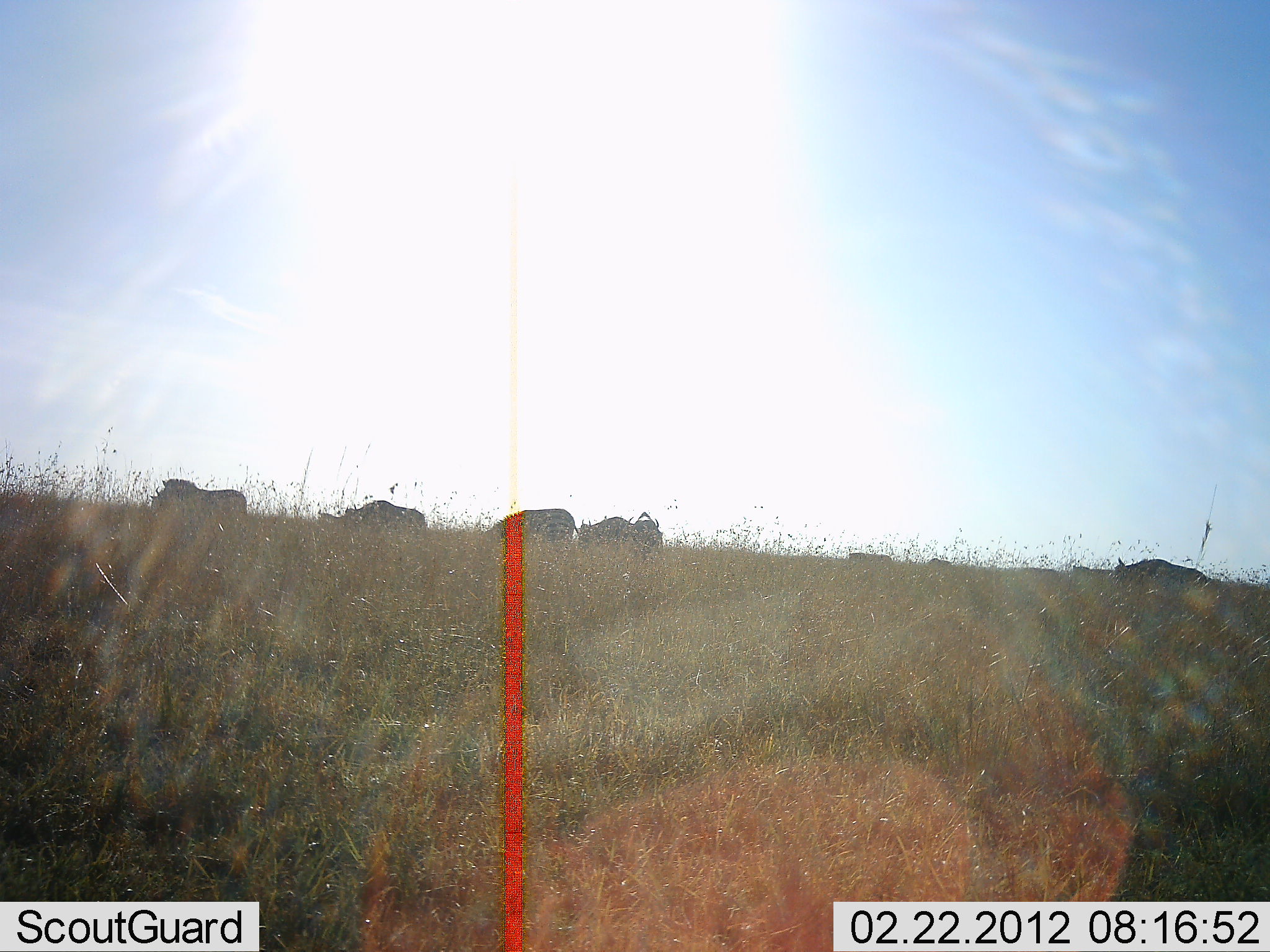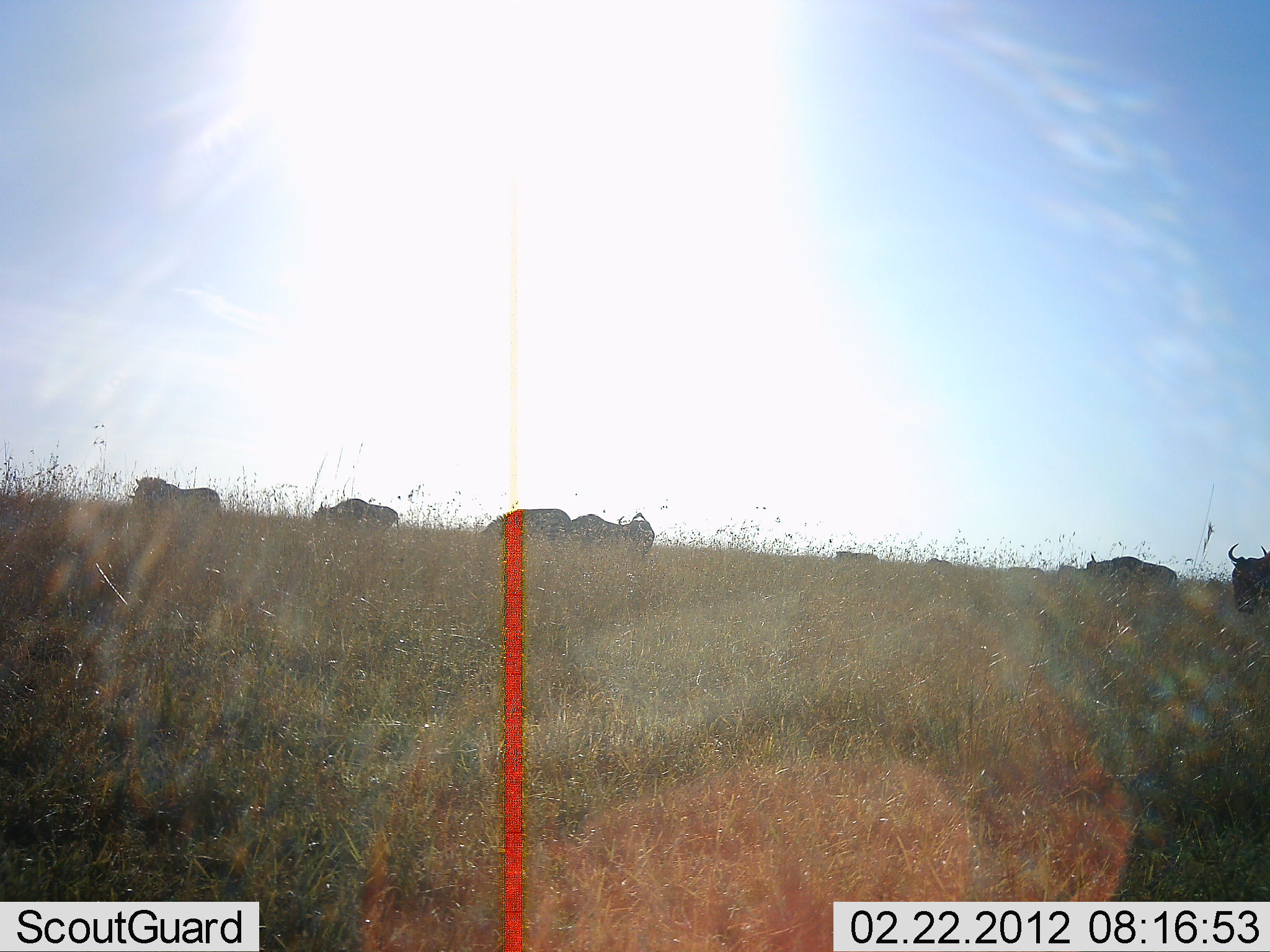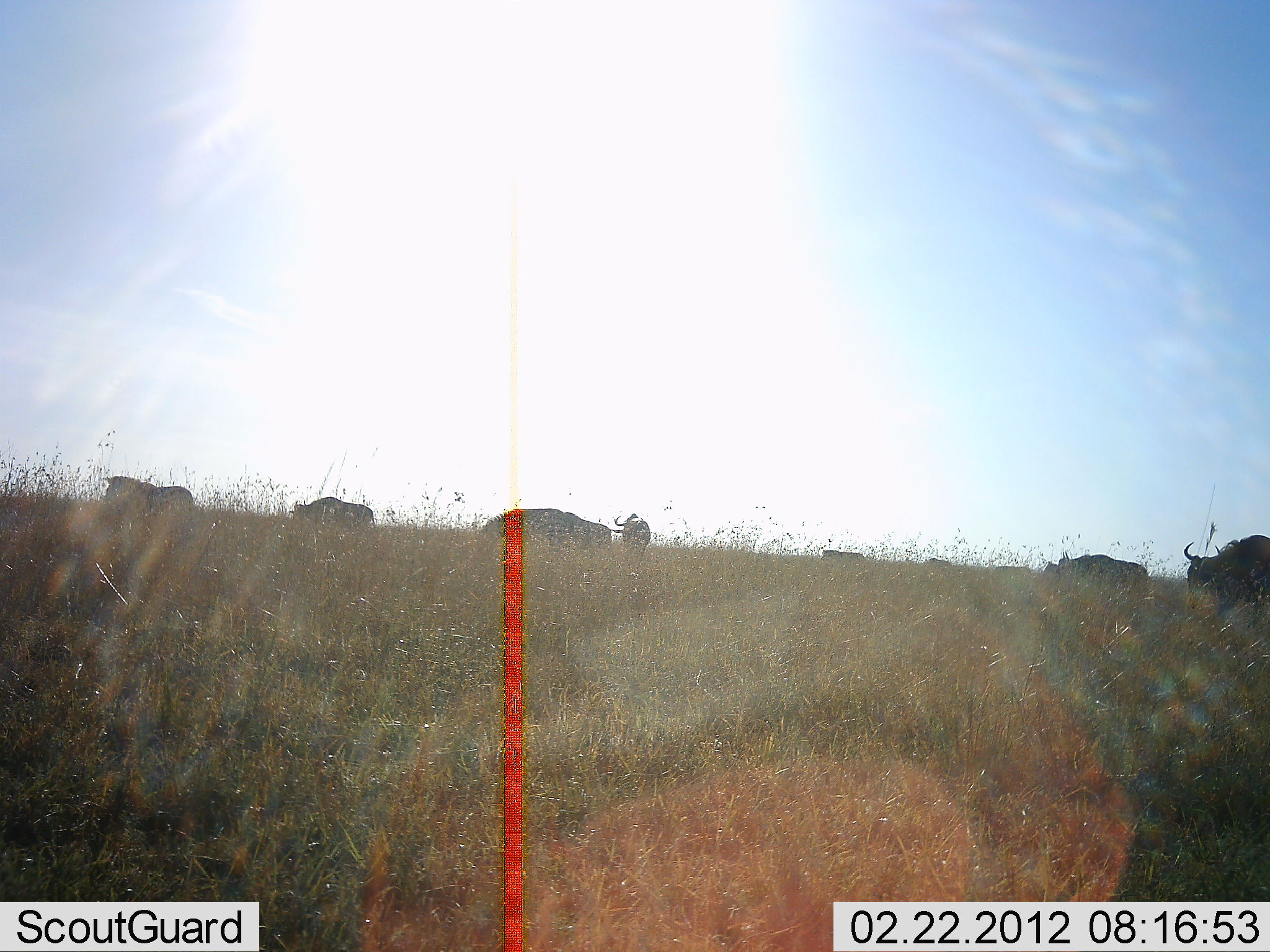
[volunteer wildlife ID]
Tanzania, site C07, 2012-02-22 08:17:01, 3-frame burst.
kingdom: Animalia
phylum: Chordata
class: Mammalia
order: Artiodactyla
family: Bovidae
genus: Connochaetes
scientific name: Connochaetes taurinus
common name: blue wildebeest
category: wildebeest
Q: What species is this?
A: Wildebeest (blue wildebeest) (Connochaetes taurinus).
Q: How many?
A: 10.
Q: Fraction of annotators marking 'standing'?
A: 43%.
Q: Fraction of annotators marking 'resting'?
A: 0%.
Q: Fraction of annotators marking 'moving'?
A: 71%.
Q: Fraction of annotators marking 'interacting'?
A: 0%.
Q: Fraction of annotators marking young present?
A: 0%.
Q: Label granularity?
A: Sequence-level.